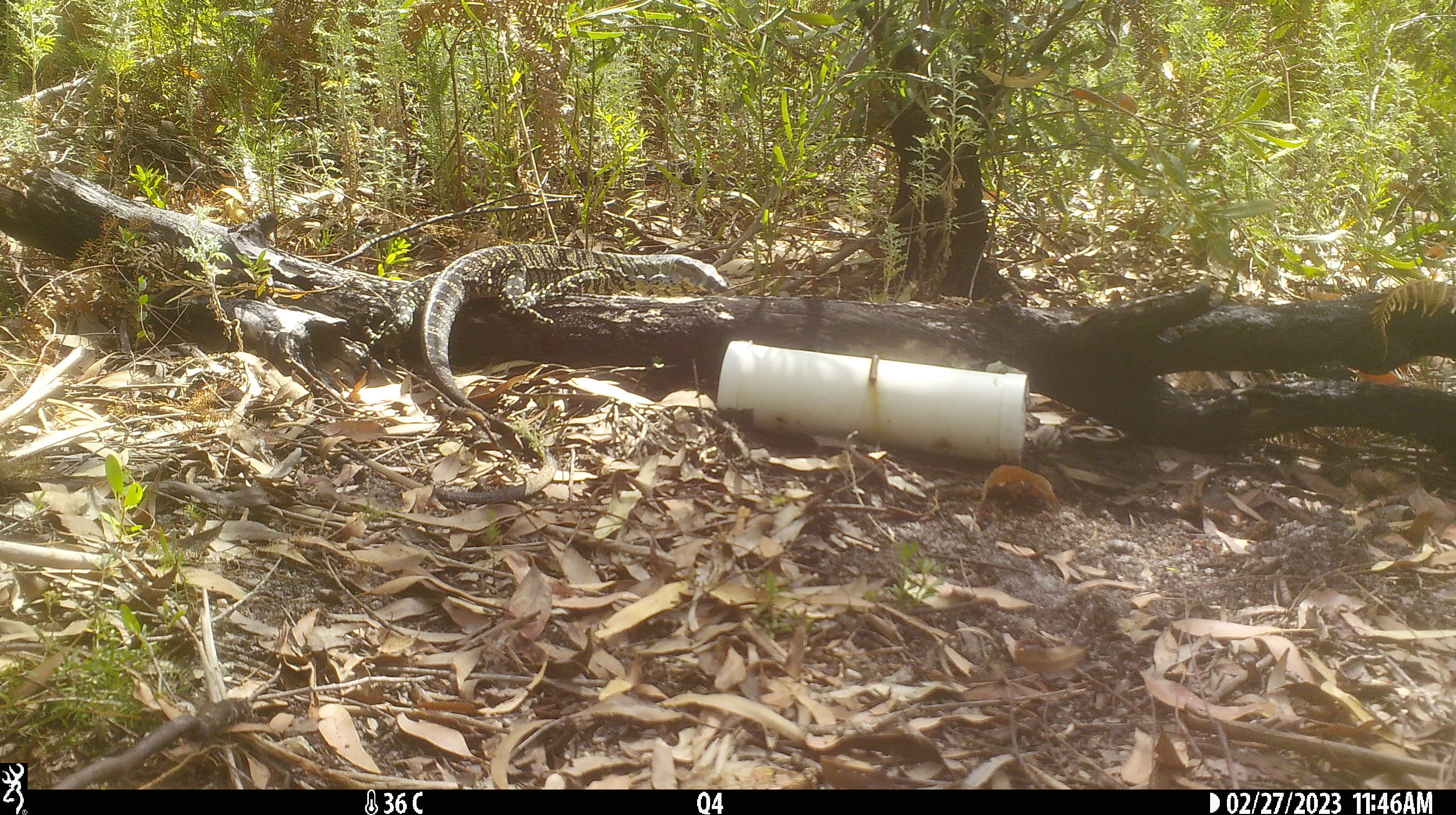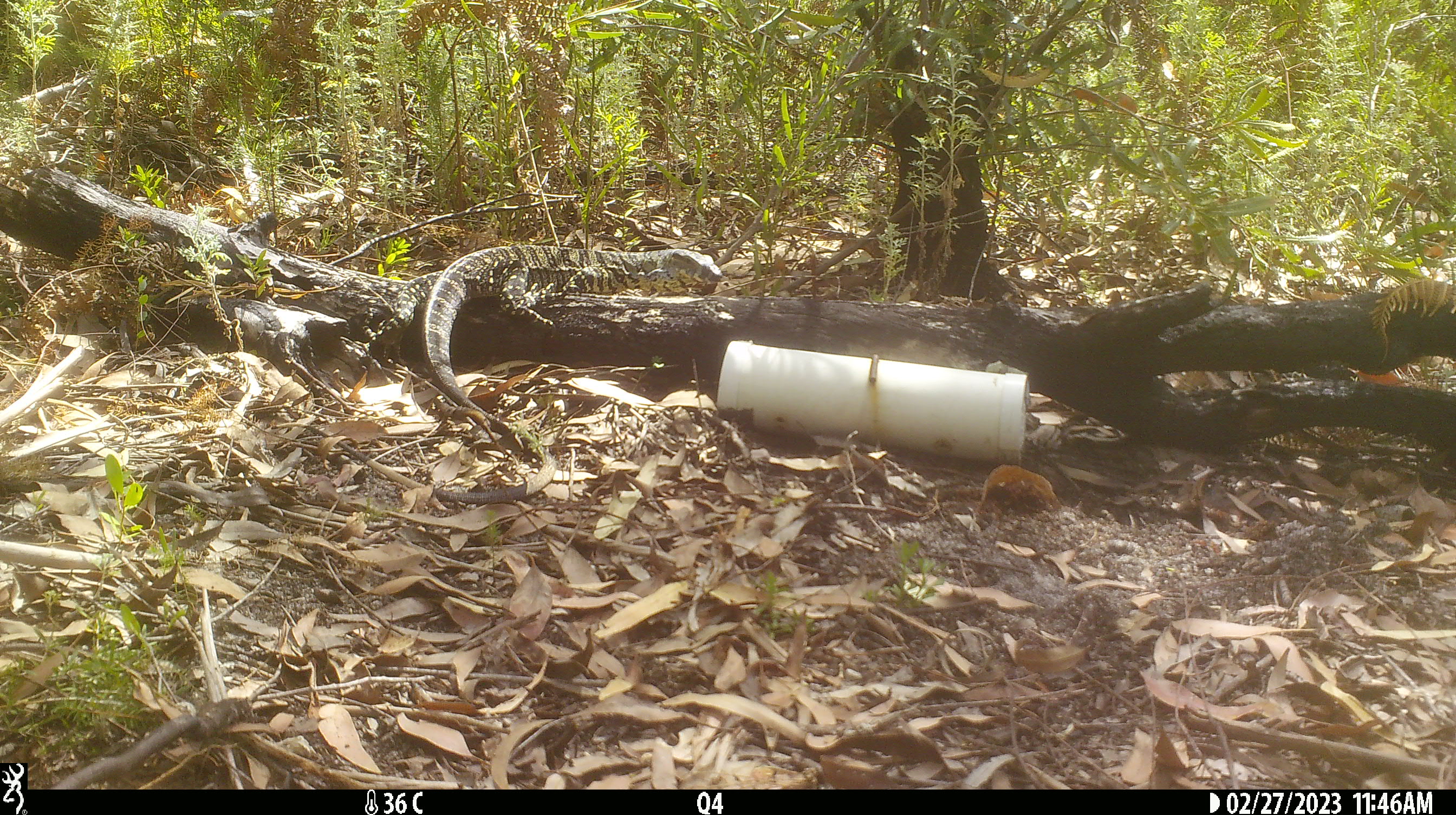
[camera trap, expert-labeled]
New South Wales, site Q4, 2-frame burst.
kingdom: Animalia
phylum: Chordata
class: Reptilia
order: Squamata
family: Varanidae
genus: Varanus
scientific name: Varanus varius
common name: lace monitor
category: goanna